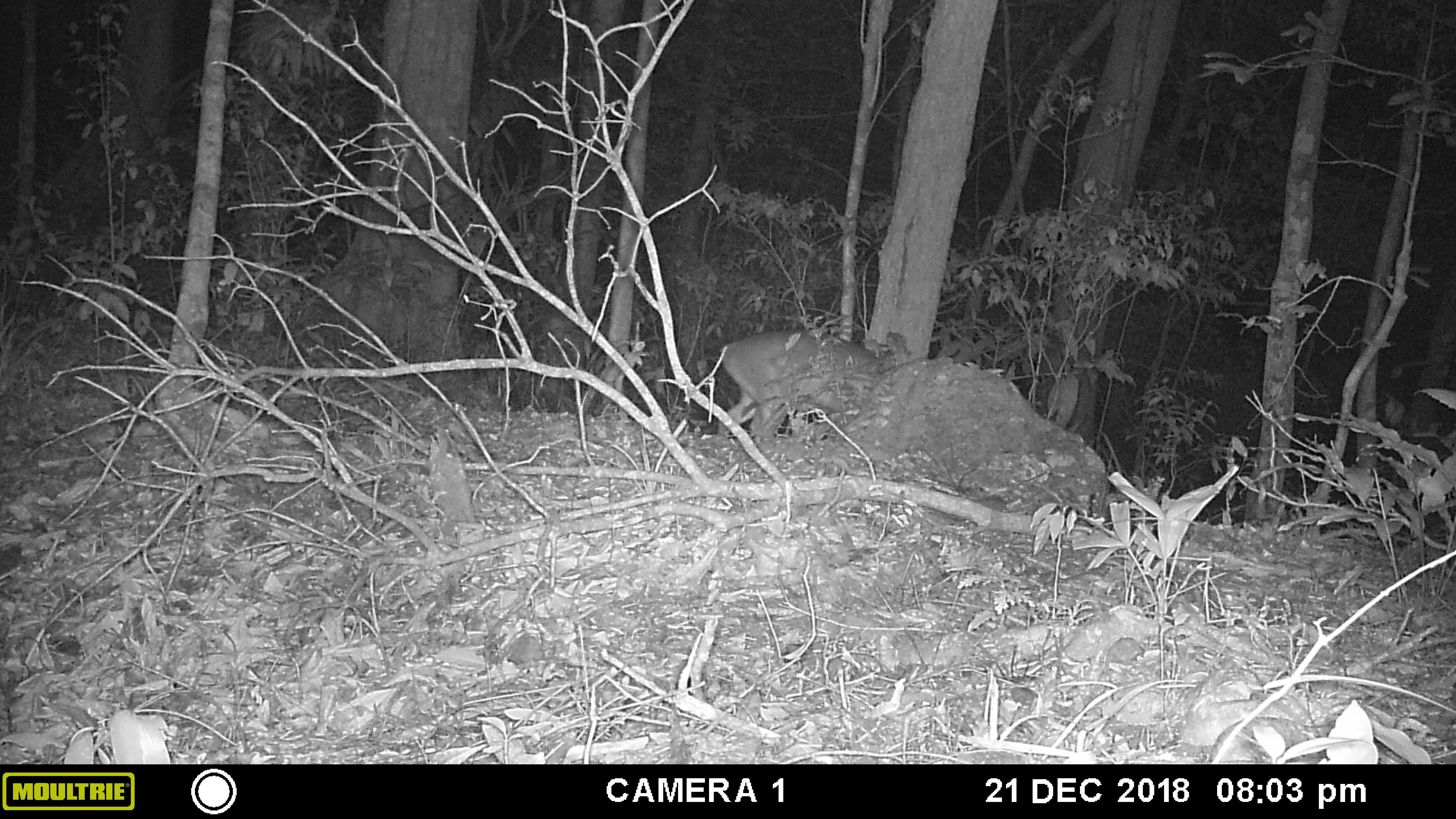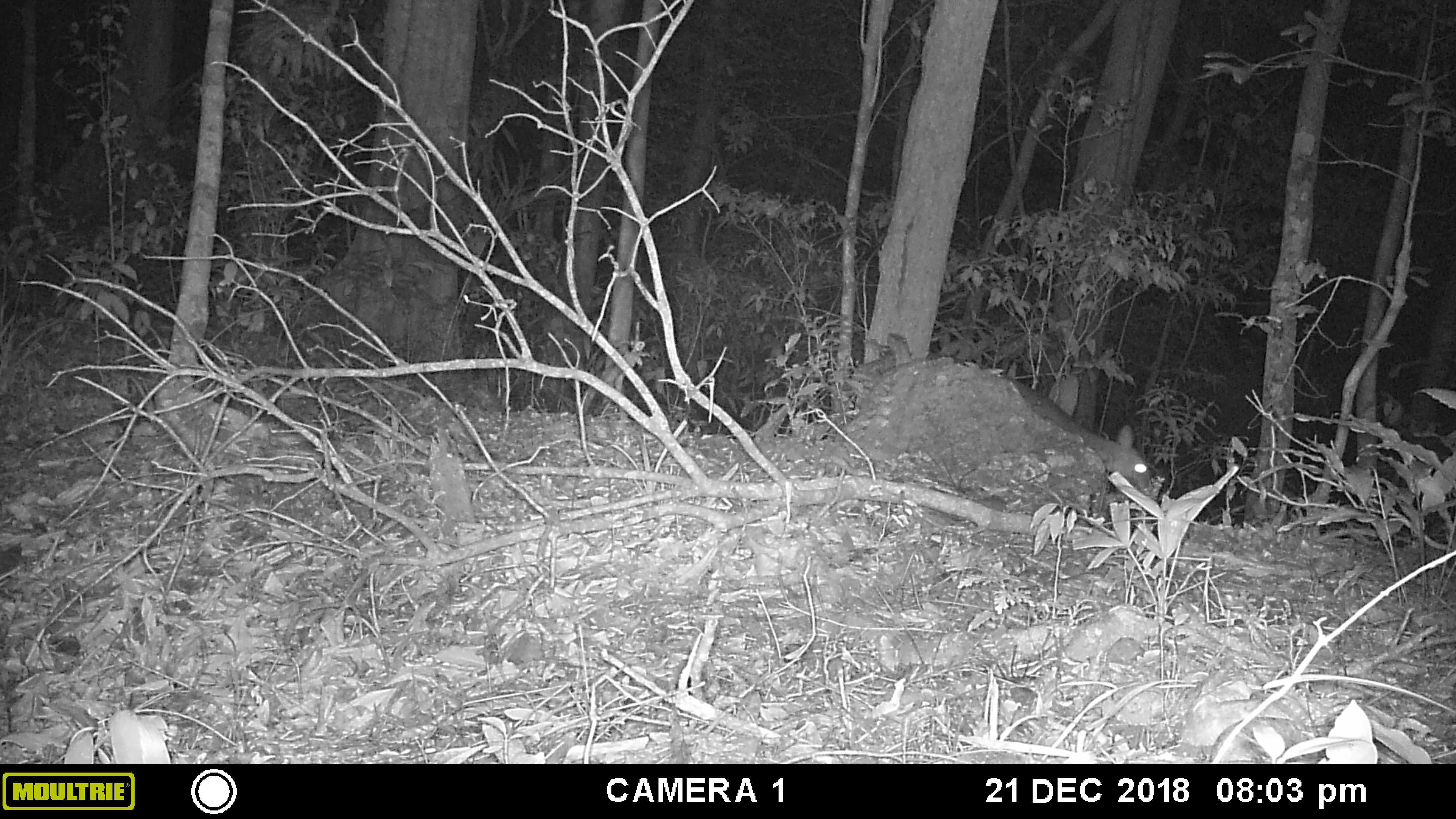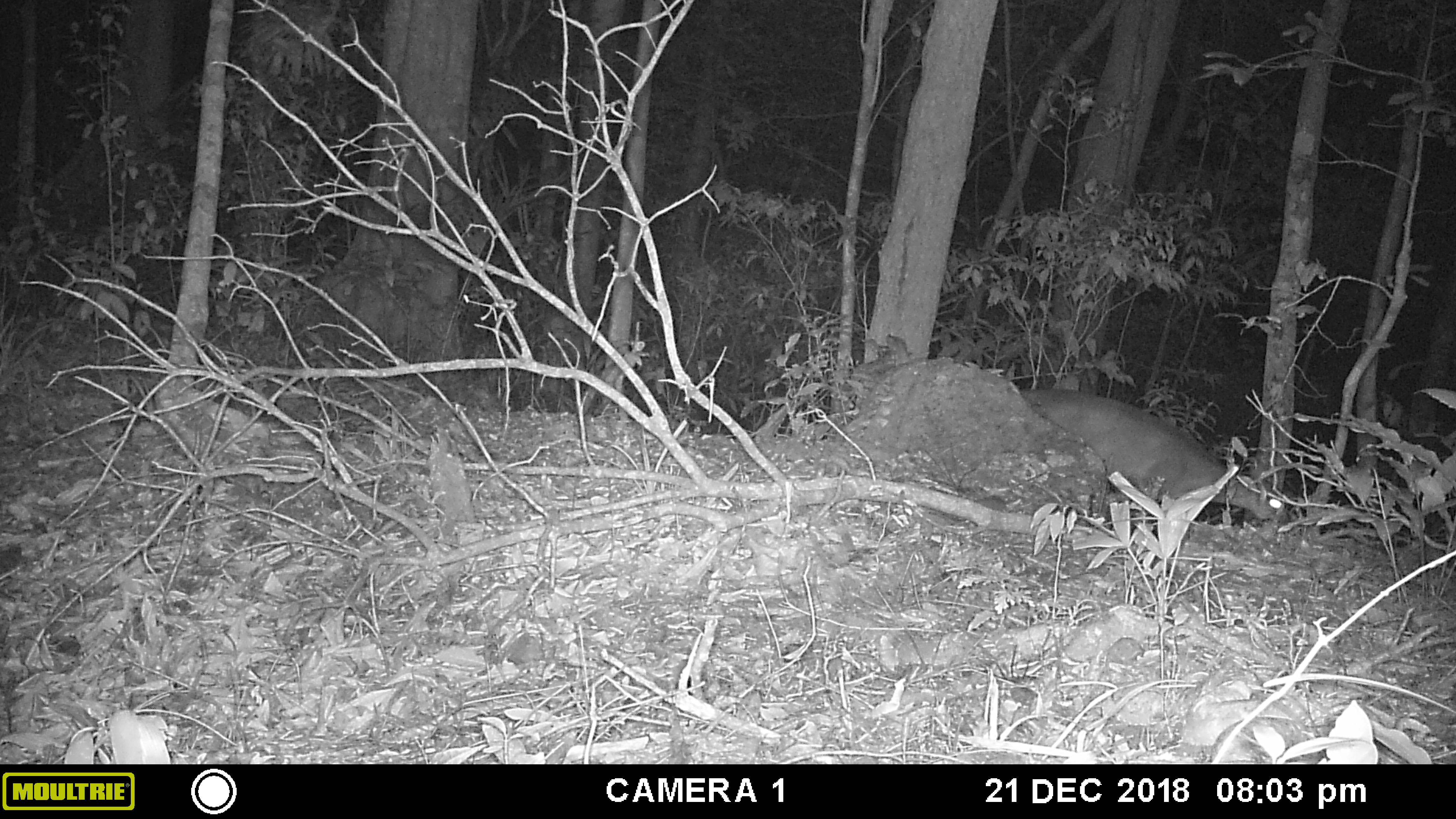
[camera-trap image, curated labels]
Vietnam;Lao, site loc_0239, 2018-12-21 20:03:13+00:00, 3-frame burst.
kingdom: Animalia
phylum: Chordata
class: Mammalia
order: Artiodactyla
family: Cervidae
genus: Muntiacus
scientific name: Muntiacus vuquangensis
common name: large-antlered muntjac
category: large antlered muntjac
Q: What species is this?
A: Large antlered muntjac (large-antlered muntjac) (Muntiacus vuquangensis).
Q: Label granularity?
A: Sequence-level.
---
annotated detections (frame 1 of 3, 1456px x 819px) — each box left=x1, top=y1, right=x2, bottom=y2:
large antlered muntjac: left=716, top=328, right=910, bottom=438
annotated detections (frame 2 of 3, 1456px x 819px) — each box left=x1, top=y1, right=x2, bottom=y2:
large antlered muntjac: left=997, top=374, right=1154, bottom=526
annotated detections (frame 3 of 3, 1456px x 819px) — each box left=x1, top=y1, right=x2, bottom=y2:
large antlered muntjac: left=1017, top=388, right=1290, bottom=529